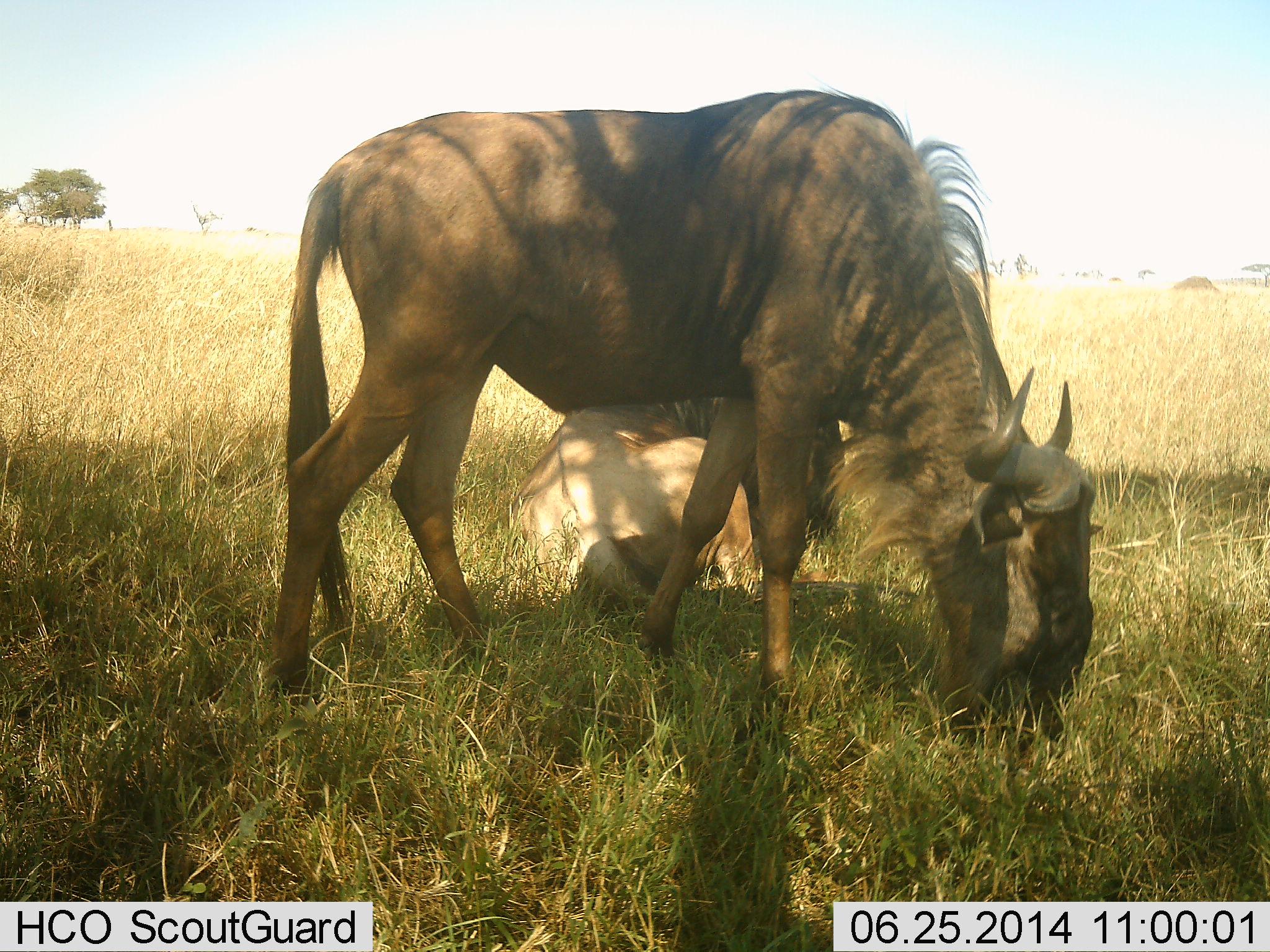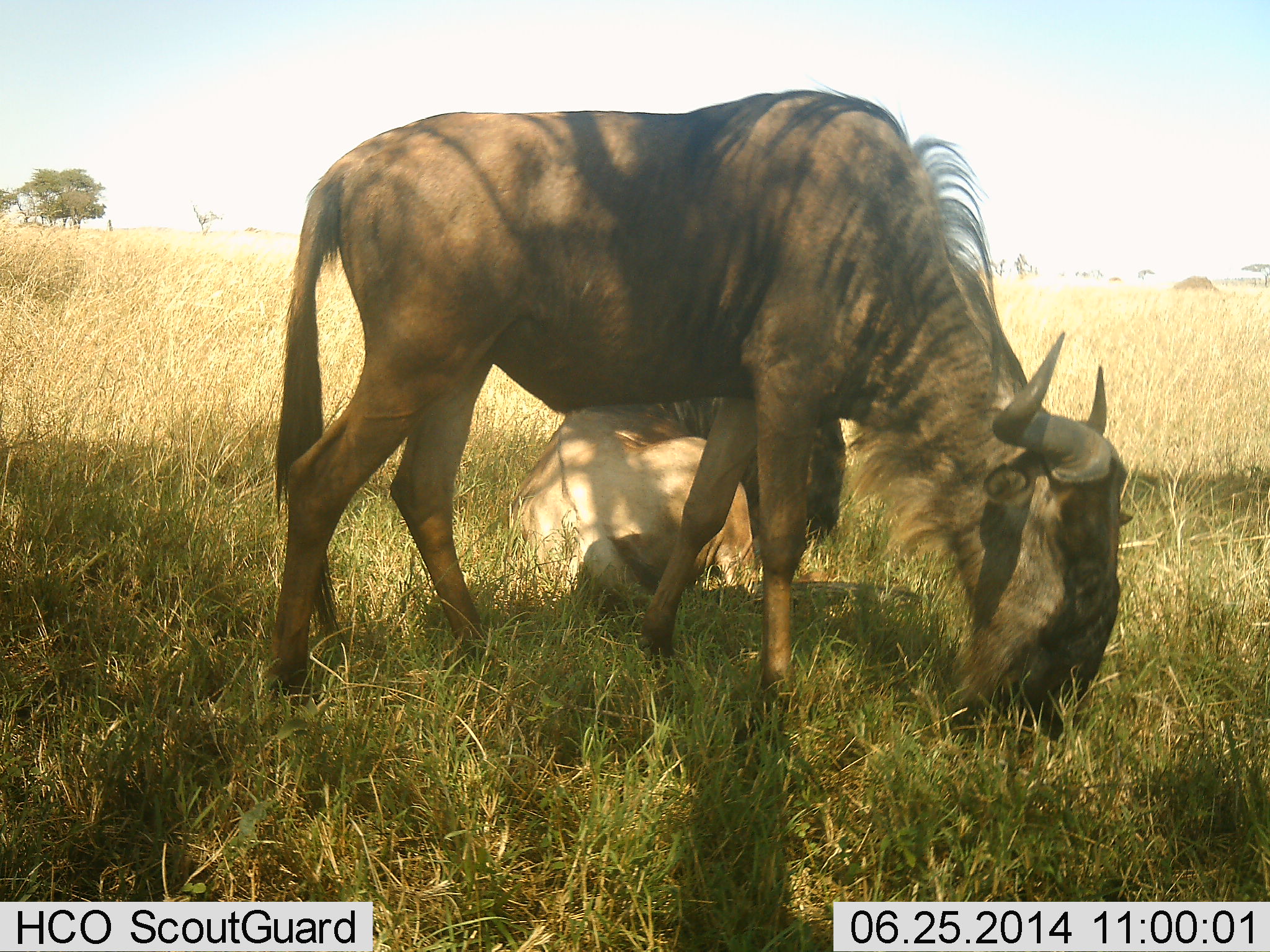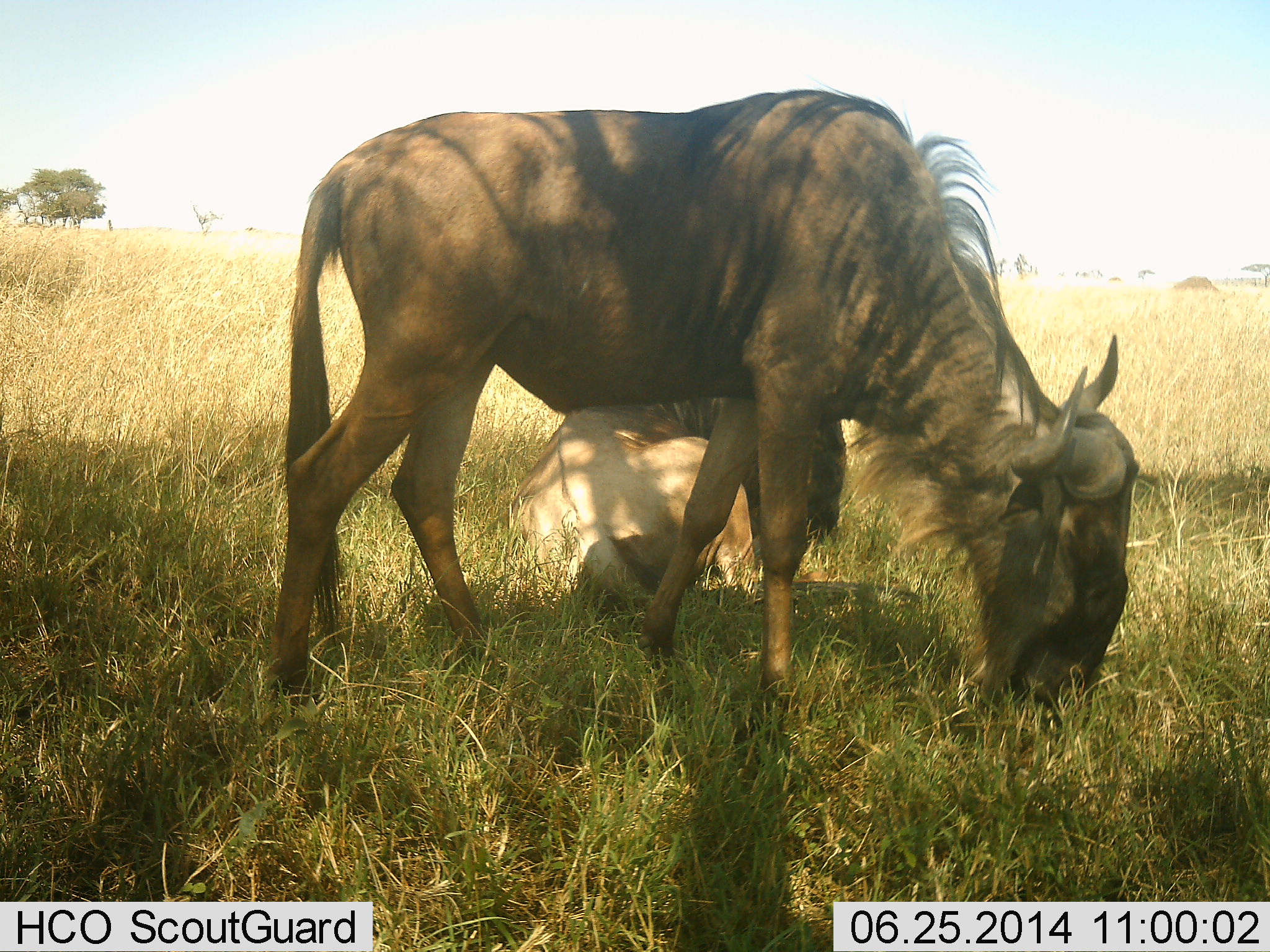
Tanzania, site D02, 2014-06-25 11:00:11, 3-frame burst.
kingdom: Animalia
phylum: Chordata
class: Mammalia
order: Artiodactyla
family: Bovidae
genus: Connochaetes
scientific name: Connochaetes taurinus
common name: blue wildebeest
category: wildebeest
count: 2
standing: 40%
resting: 80%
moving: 0%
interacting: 10%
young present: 10%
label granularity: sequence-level